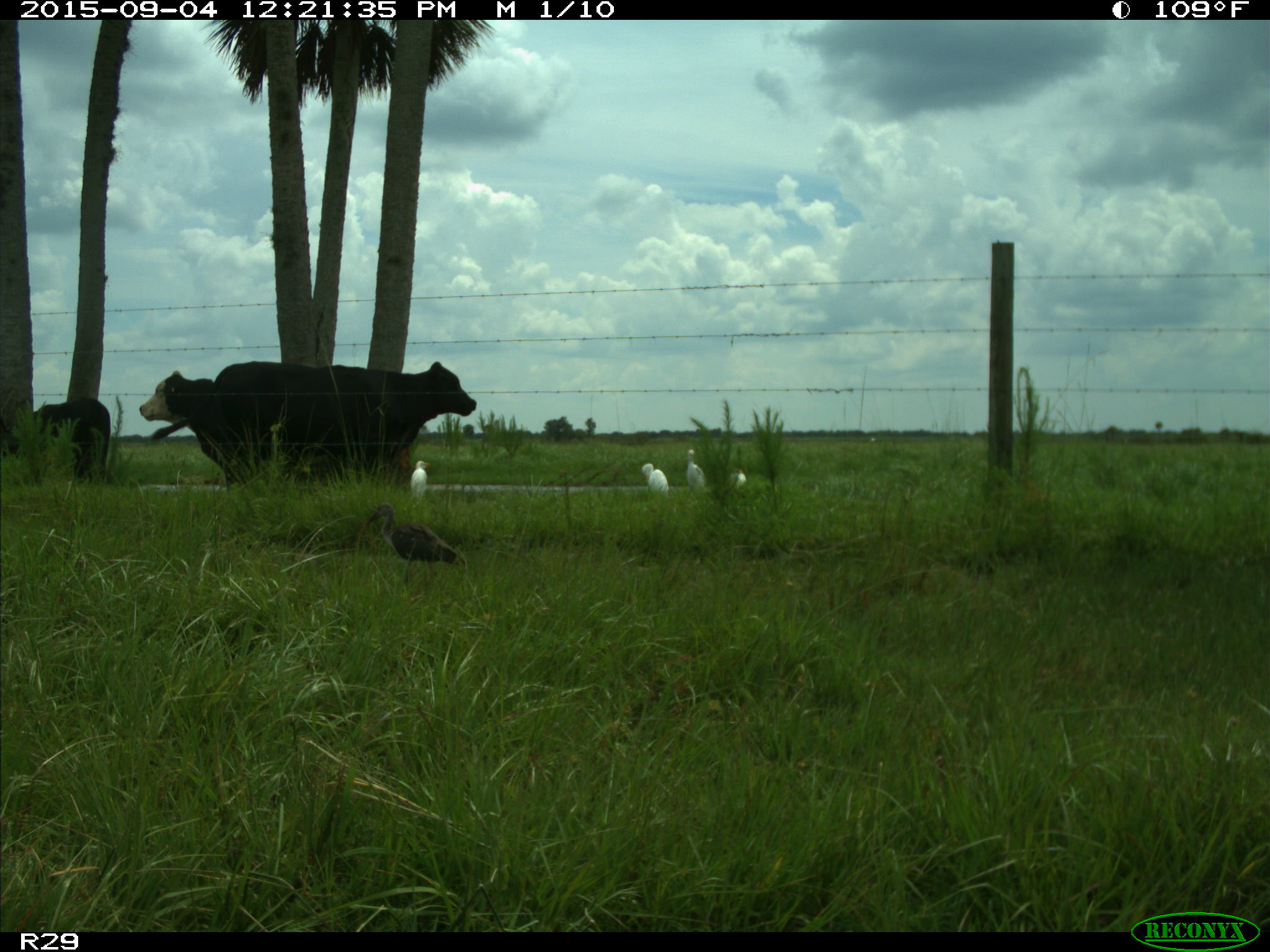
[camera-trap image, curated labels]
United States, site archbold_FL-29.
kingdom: Animalia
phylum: Chordata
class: Mammalia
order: Artiodactyla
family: Bovidae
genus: Bos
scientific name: Bos taurus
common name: domestic cow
Bos taurus (domestic cow).